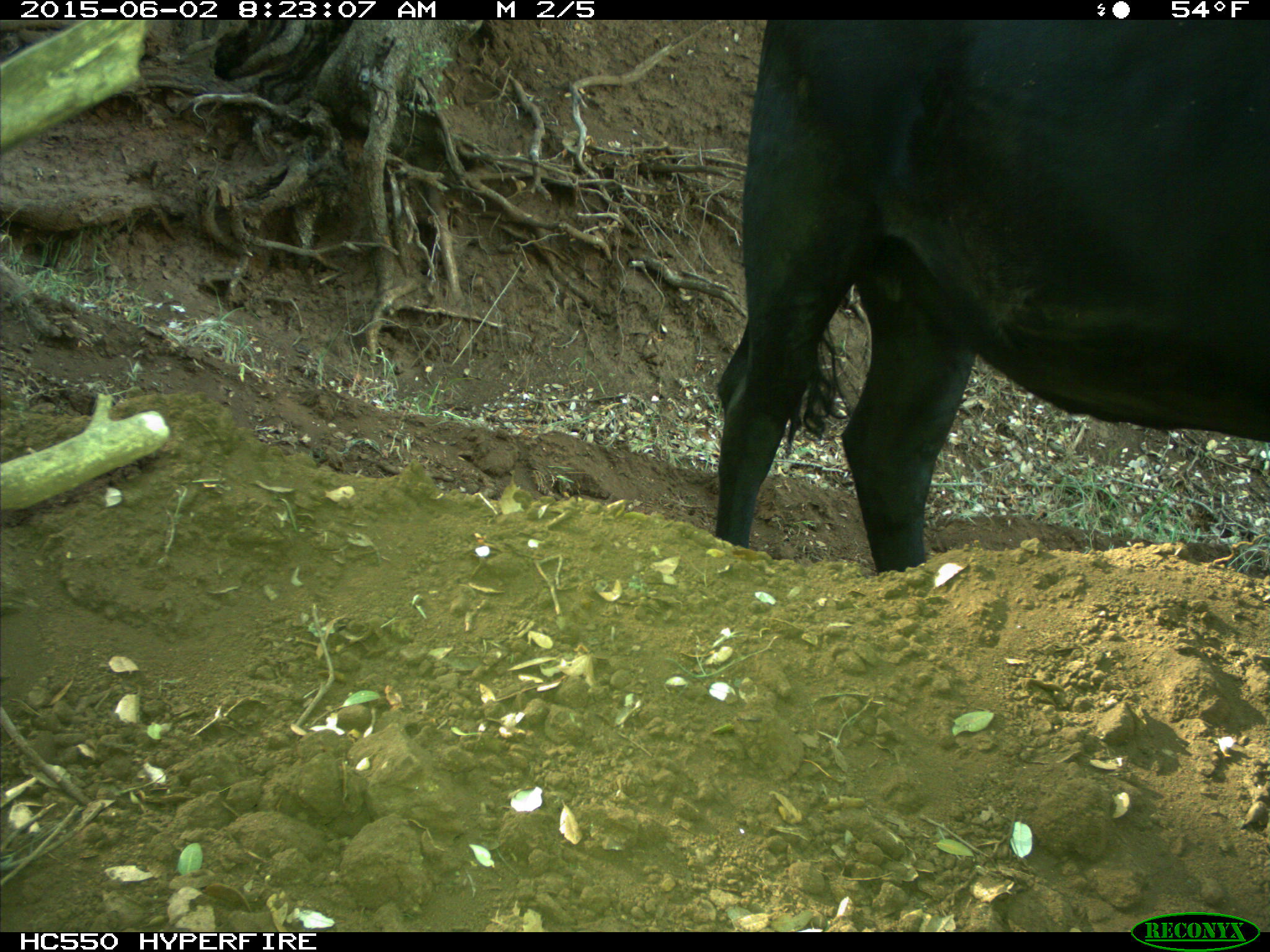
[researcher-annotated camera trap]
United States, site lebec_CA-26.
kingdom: Animalia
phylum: Chordata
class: Mammalia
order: Artiodactyla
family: Bovidae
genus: Bos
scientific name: Bos taurus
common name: domestic cow